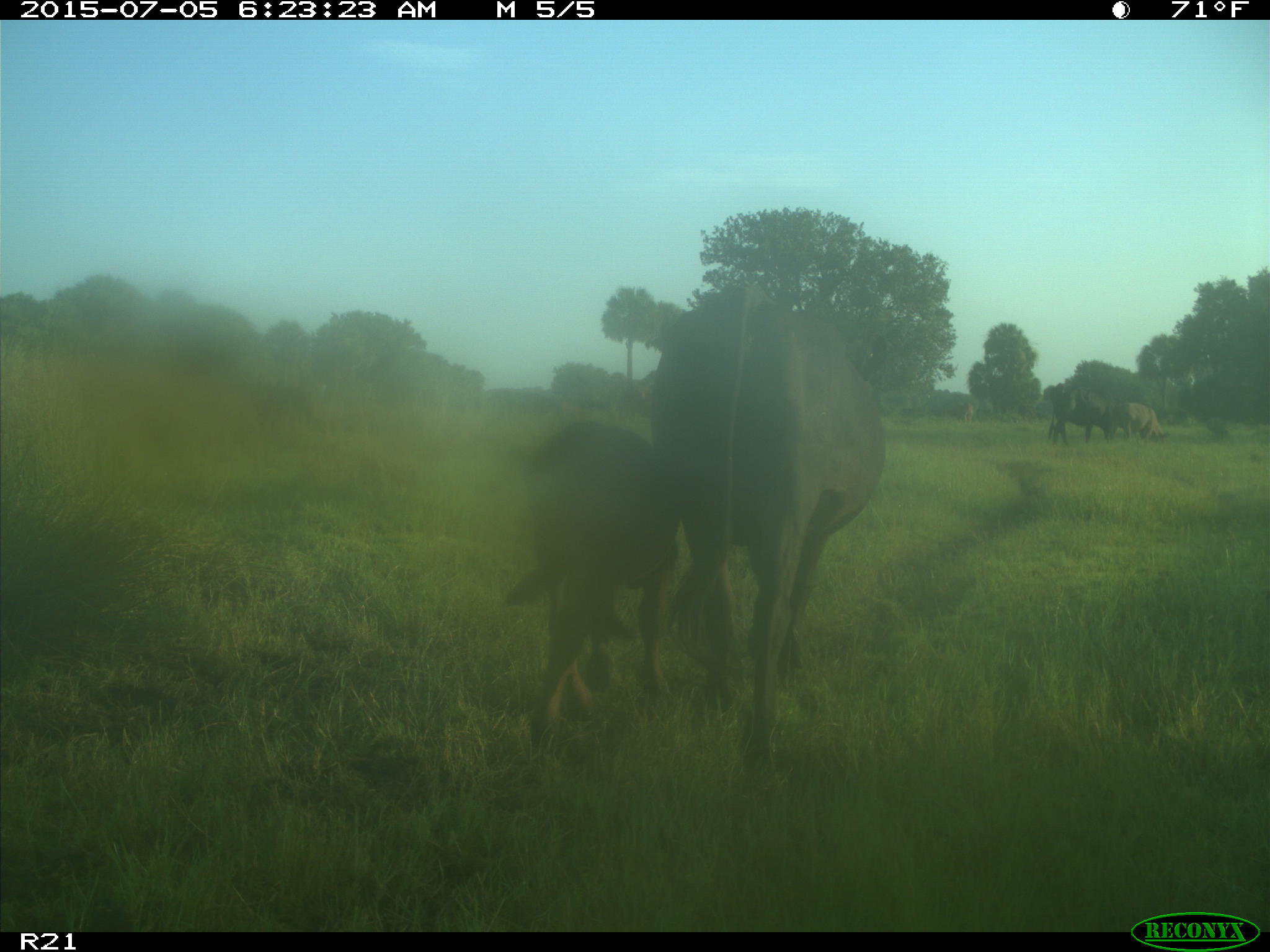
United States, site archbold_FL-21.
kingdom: Animalia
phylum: Chordata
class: Mammalia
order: Artiodactyla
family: Bovidae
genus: Bos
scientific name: Bos taurus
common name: domestic cow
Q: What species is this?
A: Bos taurus (domestic cow).